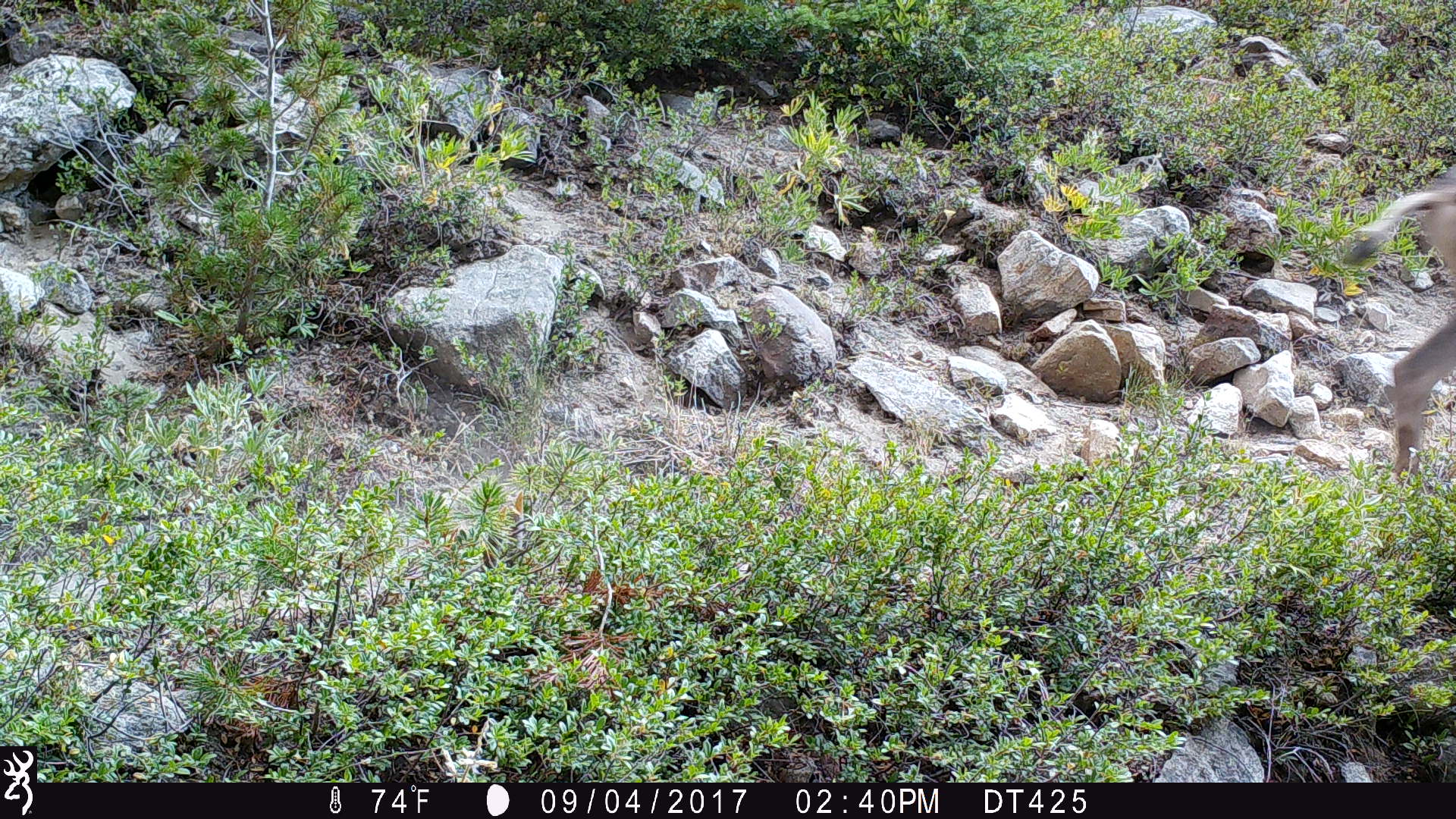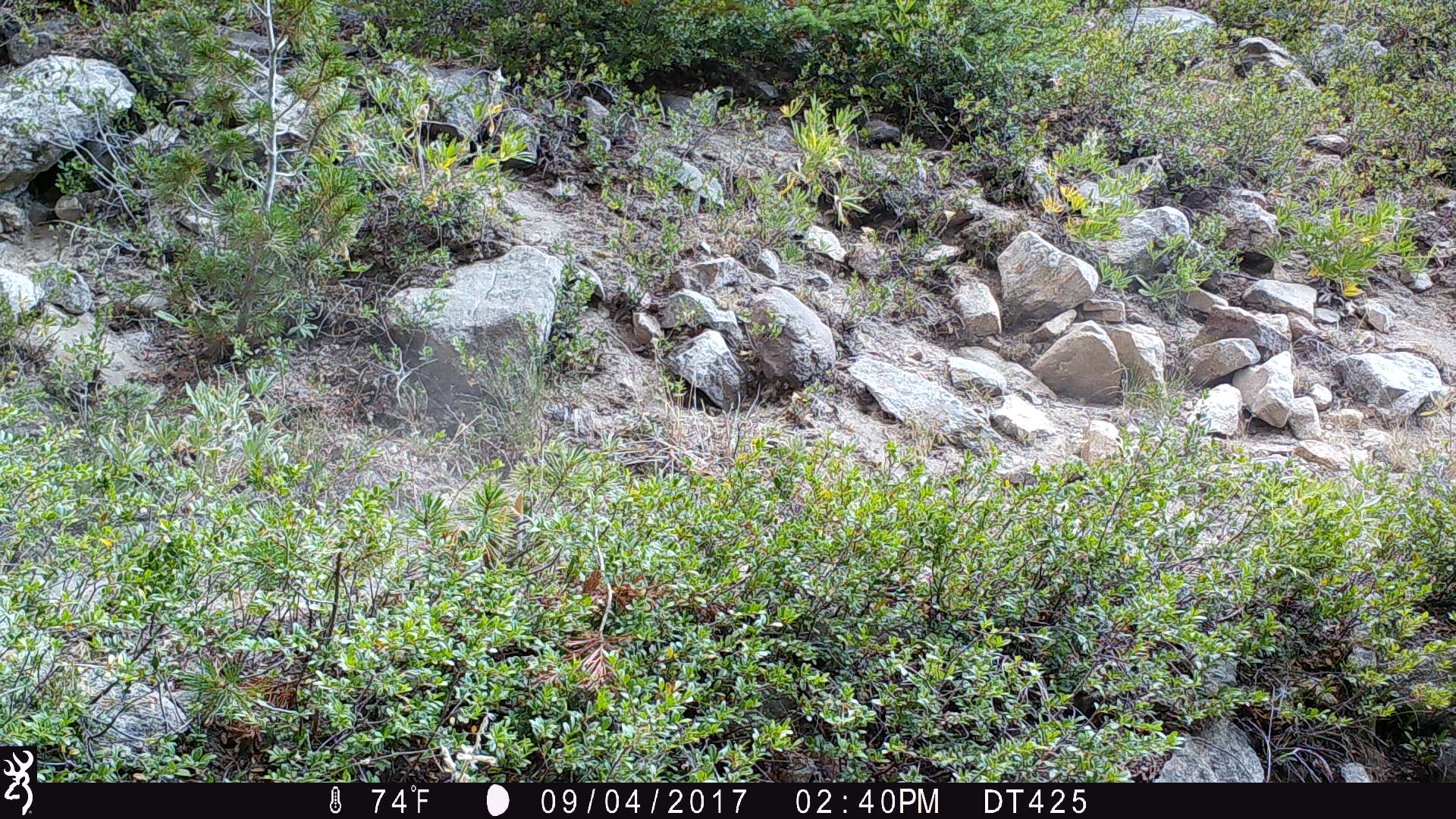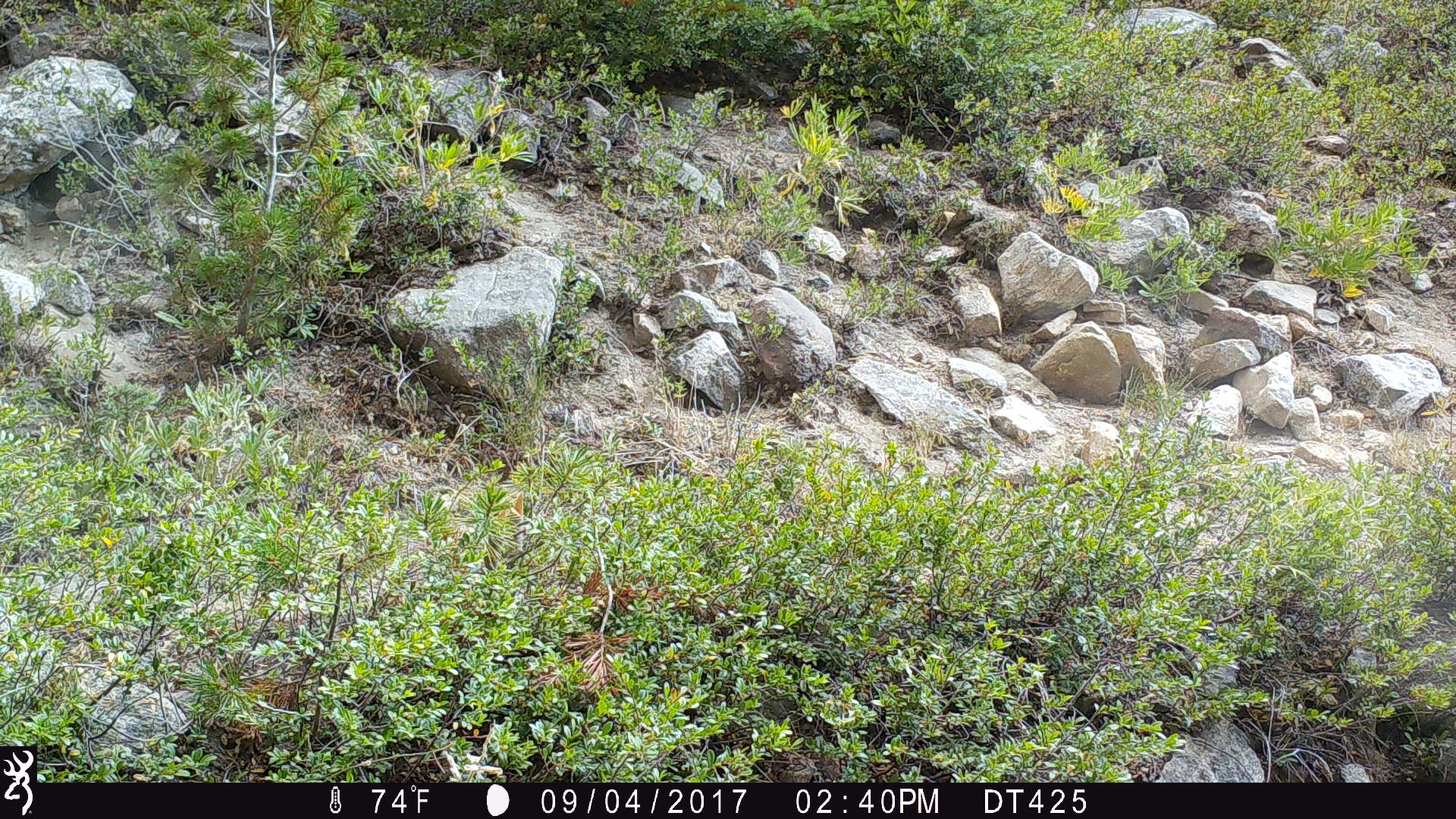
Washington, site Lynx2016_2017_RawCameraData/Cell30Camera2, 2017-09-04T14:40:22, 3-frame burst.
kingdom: Animalia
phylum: Chordata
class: Mammalia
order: Artiodactyla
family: Cervidae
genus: Odocoileus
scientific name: Odocoileus hemionus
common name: mule deer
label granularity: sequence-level